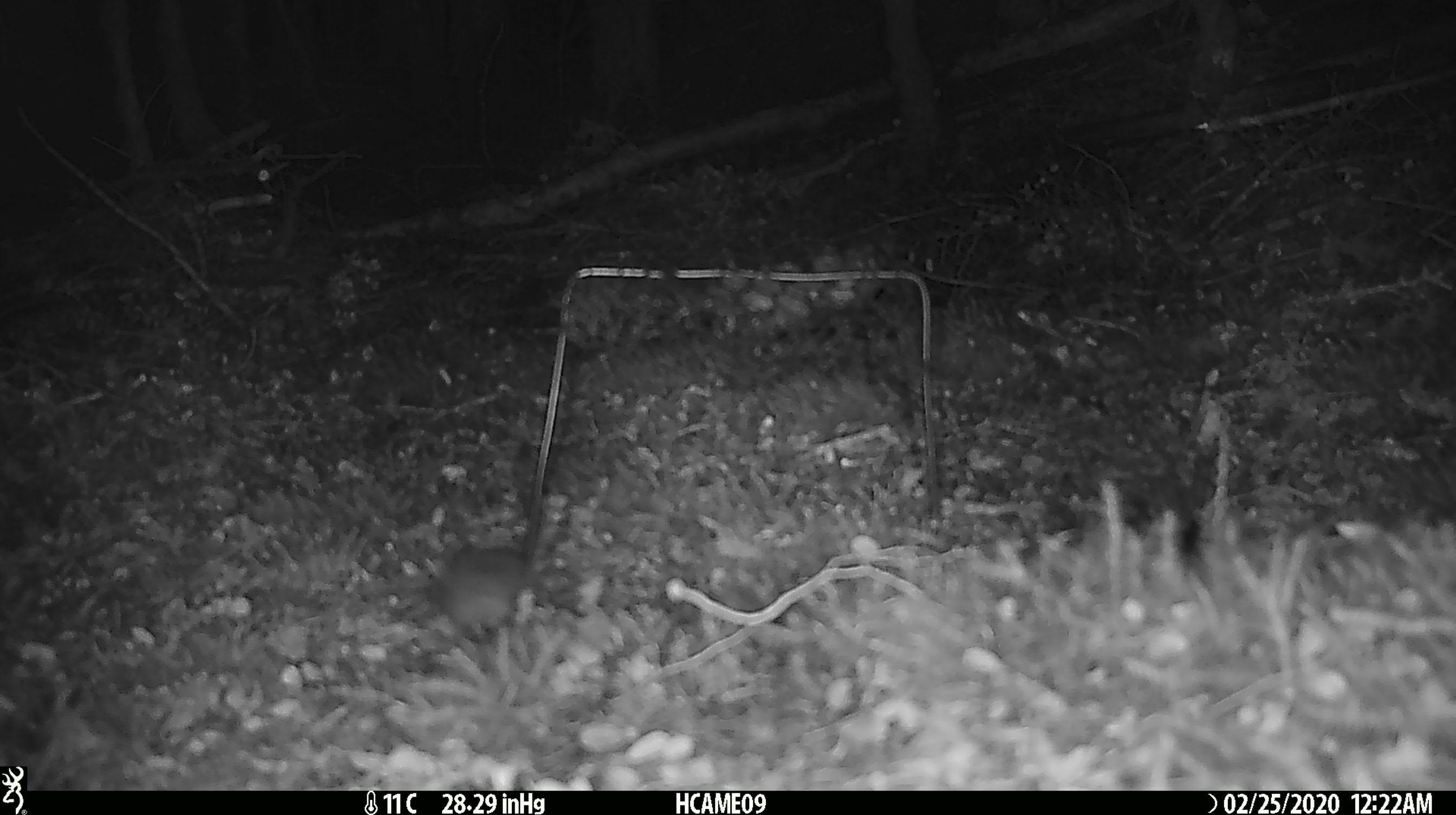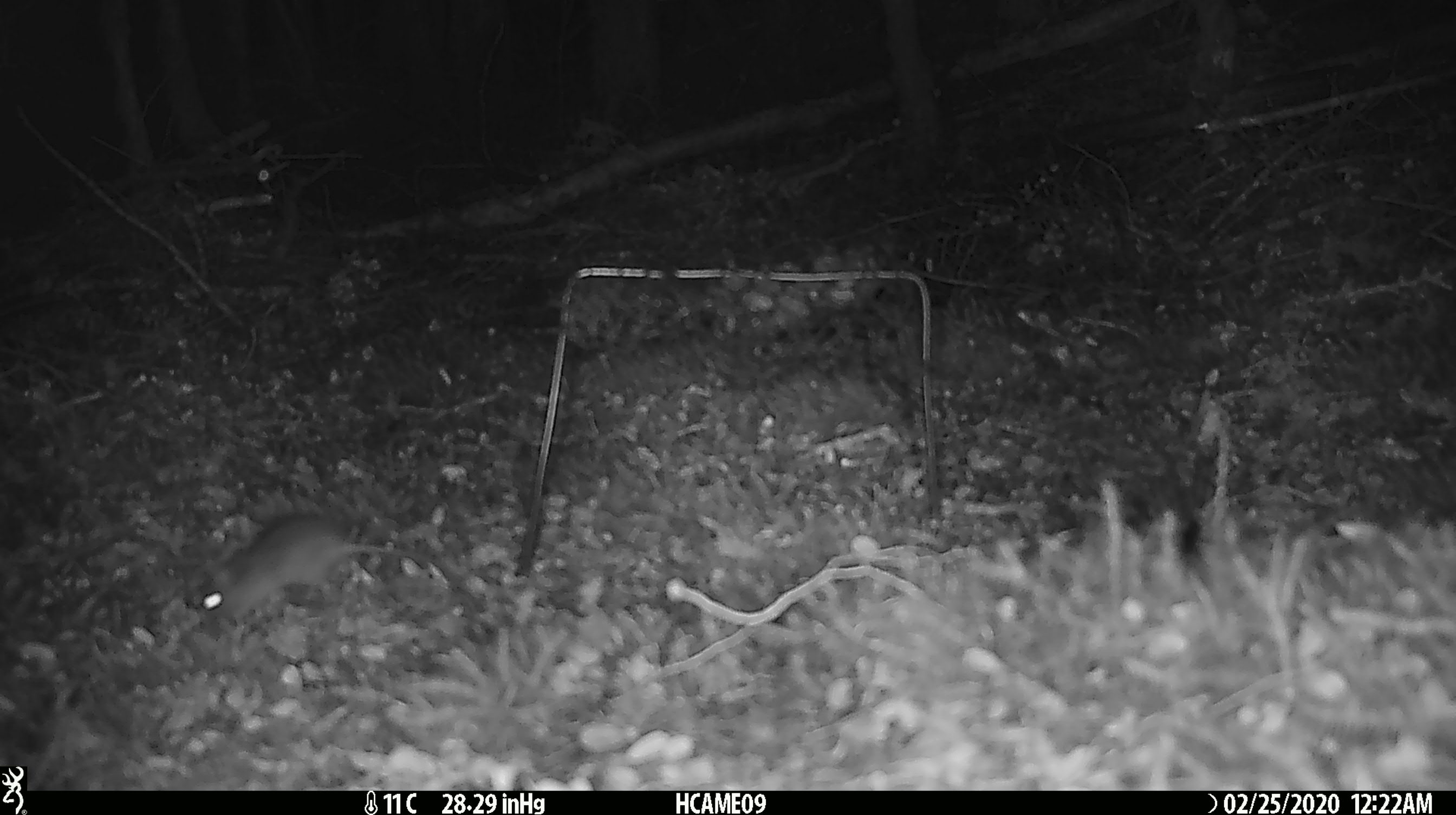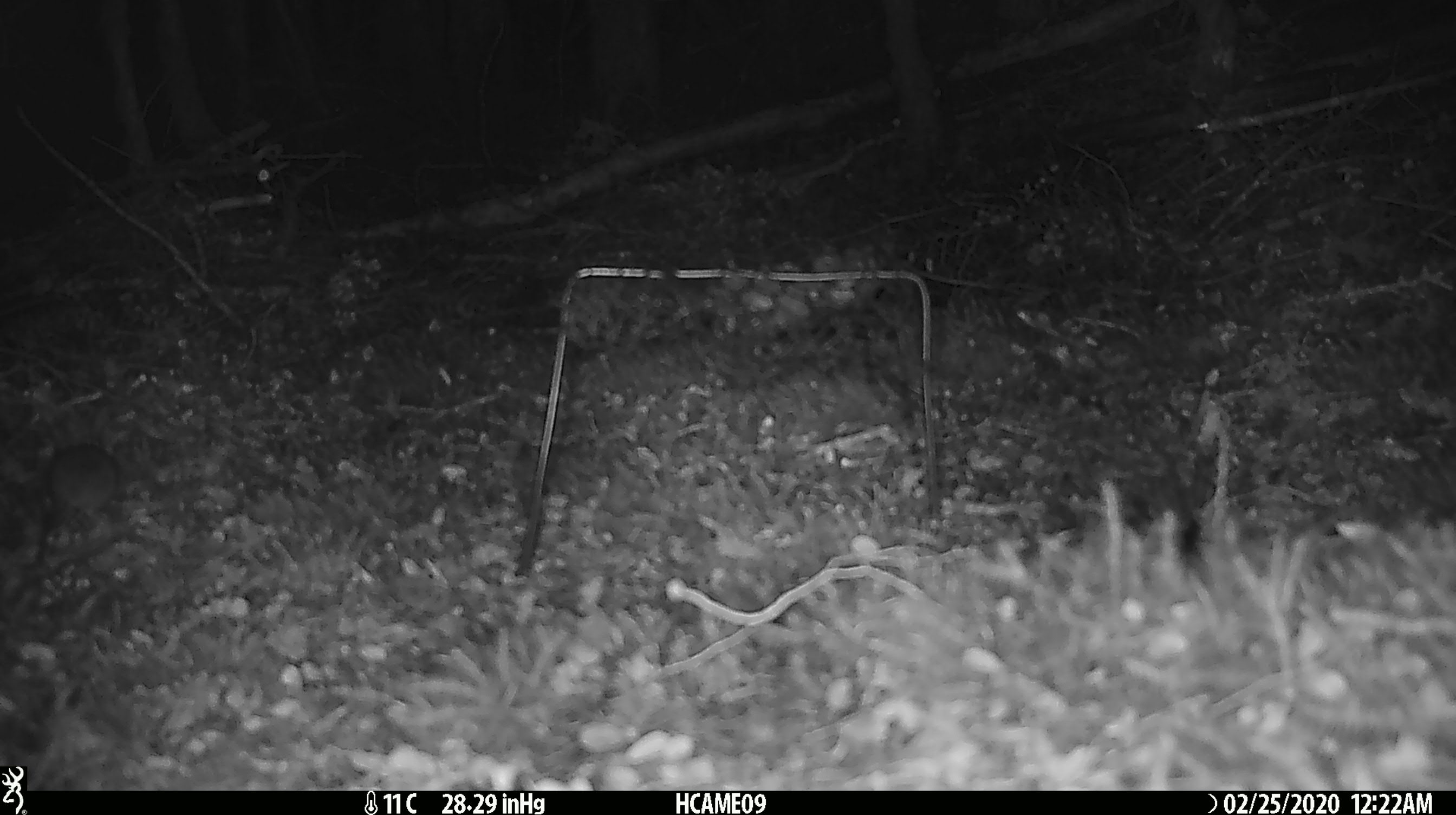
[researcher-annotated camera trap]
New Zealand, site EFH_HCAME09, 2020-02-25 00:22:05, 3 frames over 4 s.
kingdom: Animalia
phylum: Chordata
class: Mammalia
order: Rodentia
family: Muridae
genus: Mus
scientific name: Mus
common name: mouse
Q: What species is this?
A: Mouse (Mus).